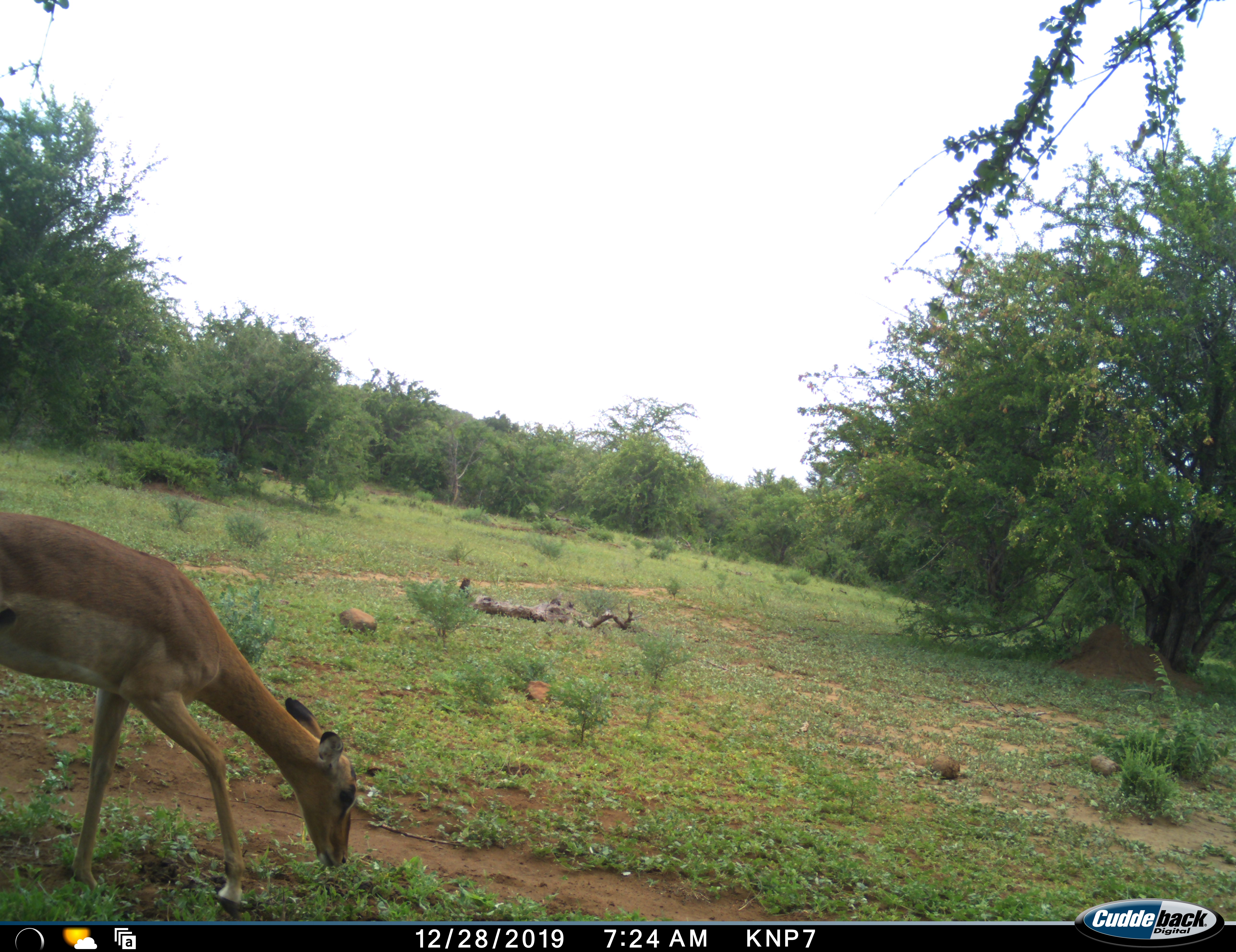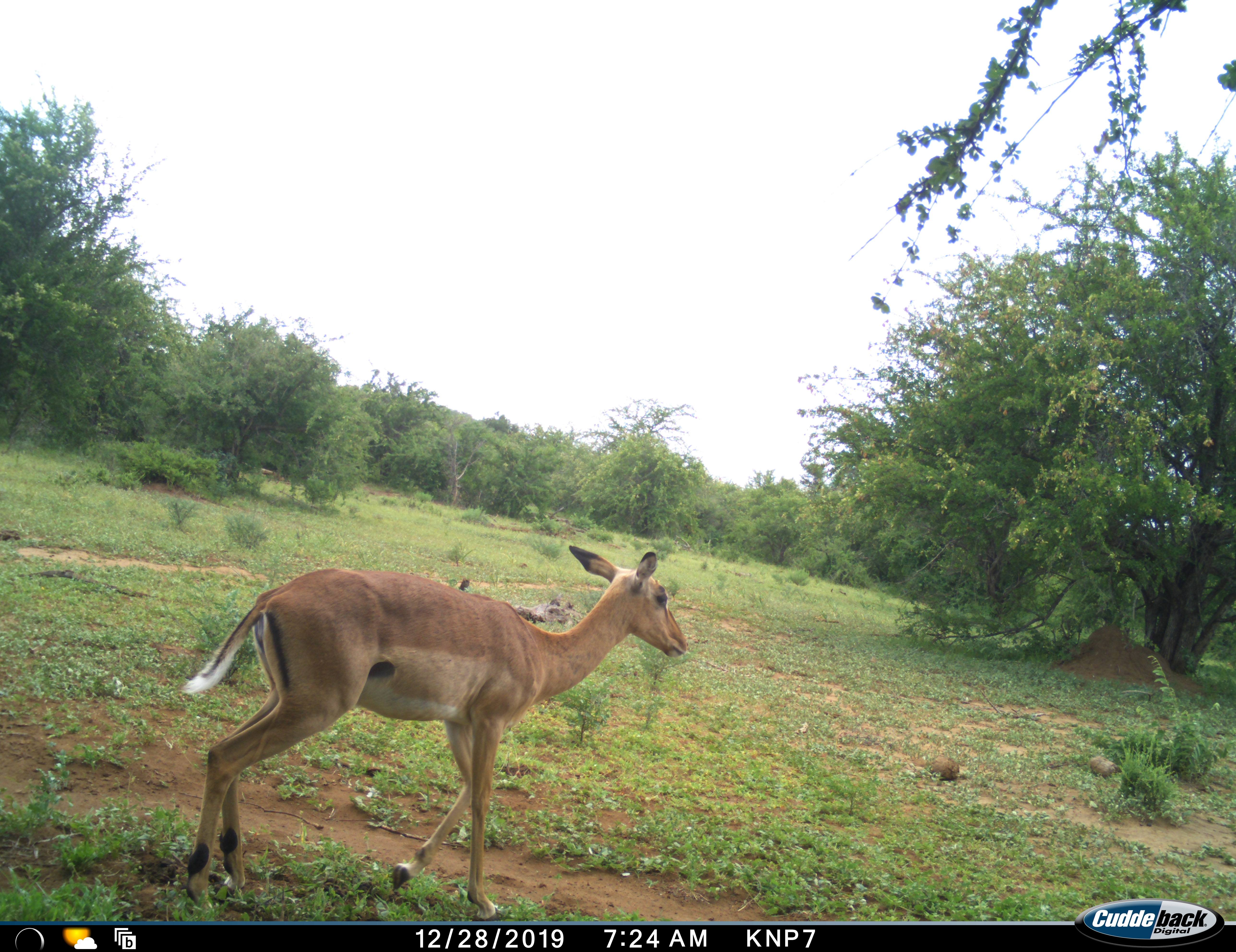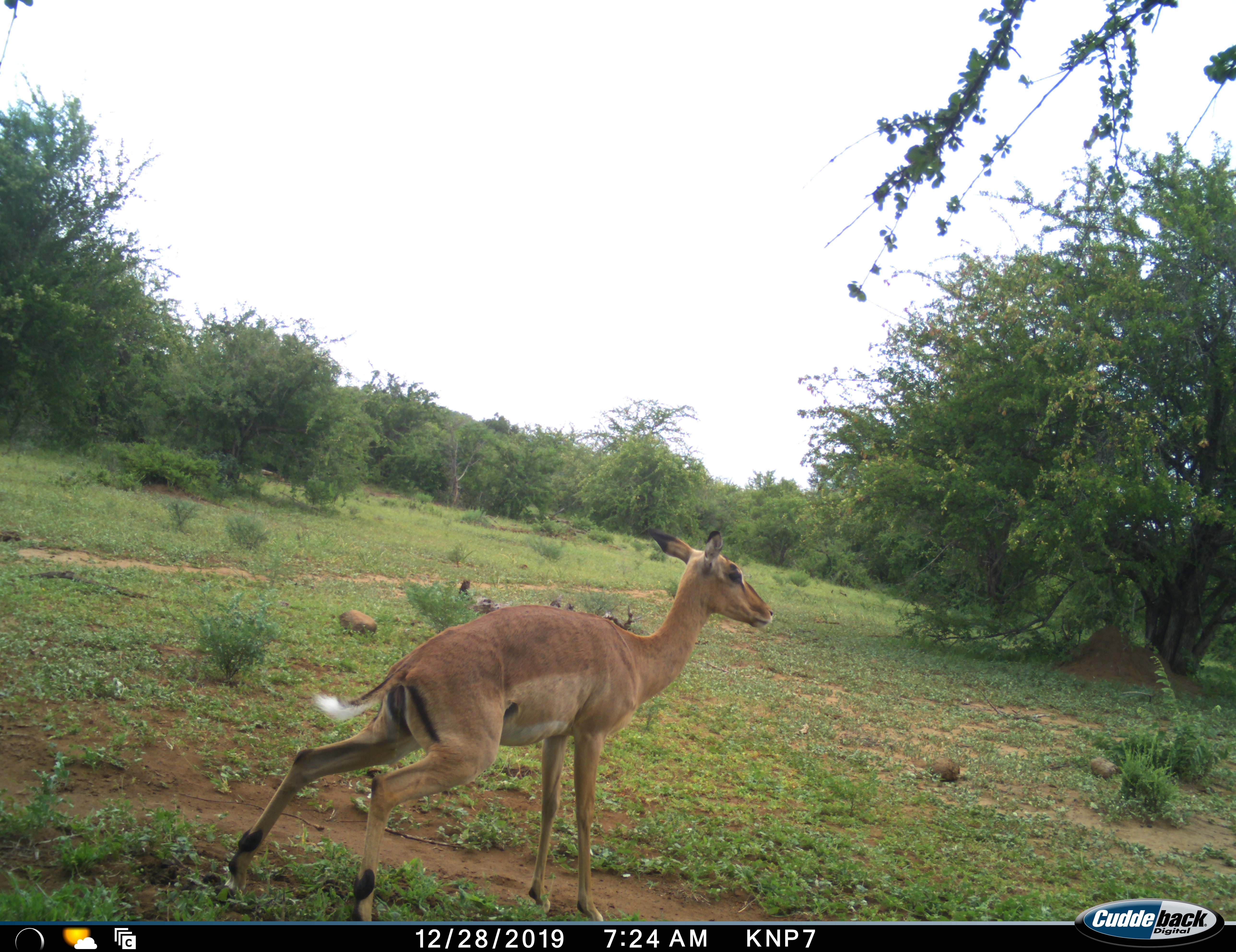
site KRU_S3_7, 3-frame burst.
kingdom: Animalia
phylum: Chordata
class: Mammalia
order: Artiodactyla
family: Bovidae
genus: Aepyceros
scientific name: Aepyceros melampus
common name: impala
Impala (Aepyceros melampus), count 1. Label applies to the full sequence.